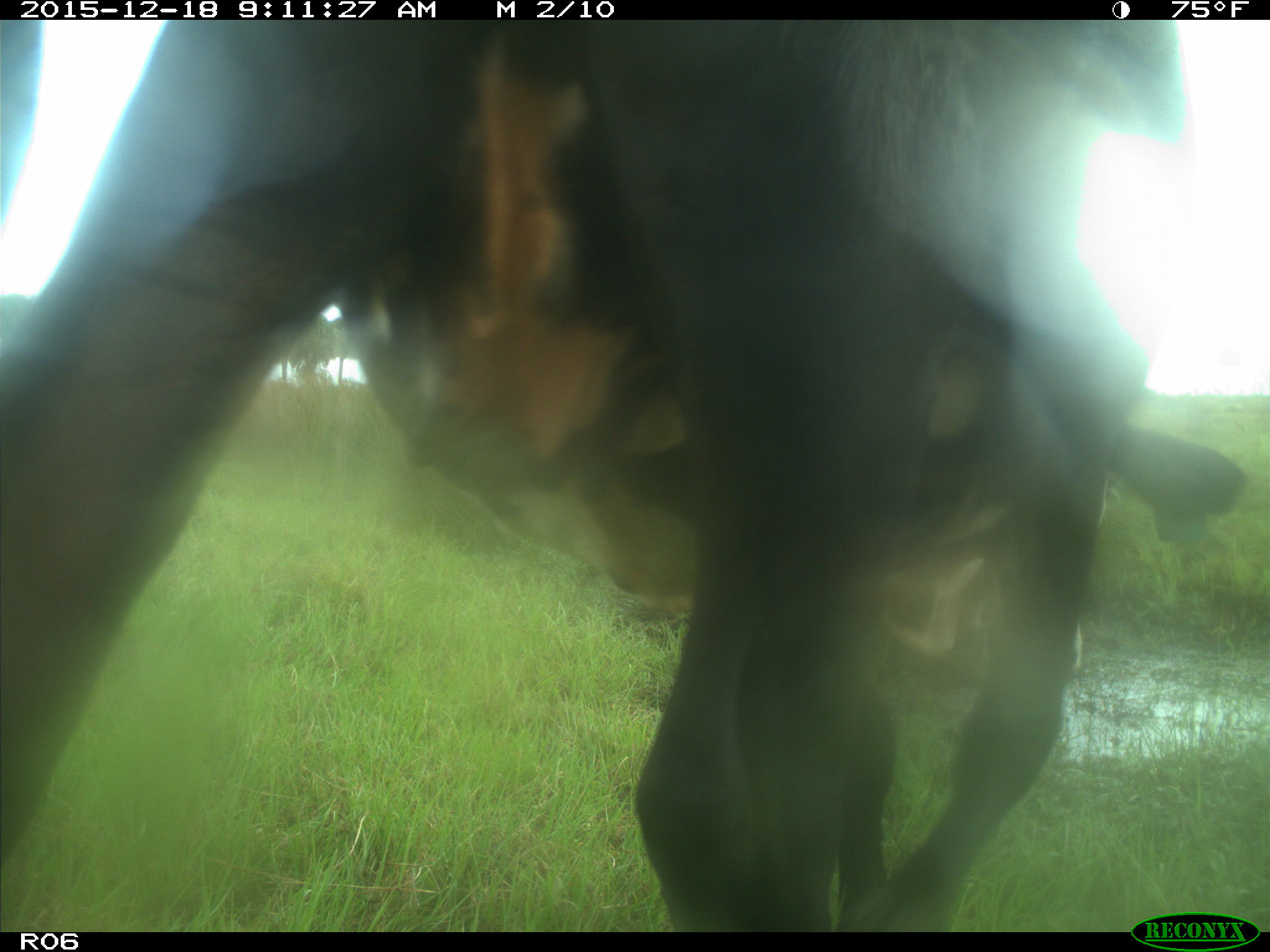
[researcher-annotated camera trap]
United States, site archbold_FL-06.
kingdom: Animalia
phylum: Chordata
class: Mammalia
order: Artiodactyla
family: Bovidae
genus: Bos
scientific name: Bos taurus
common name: domestic cow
Bos taurus (domestic cow).